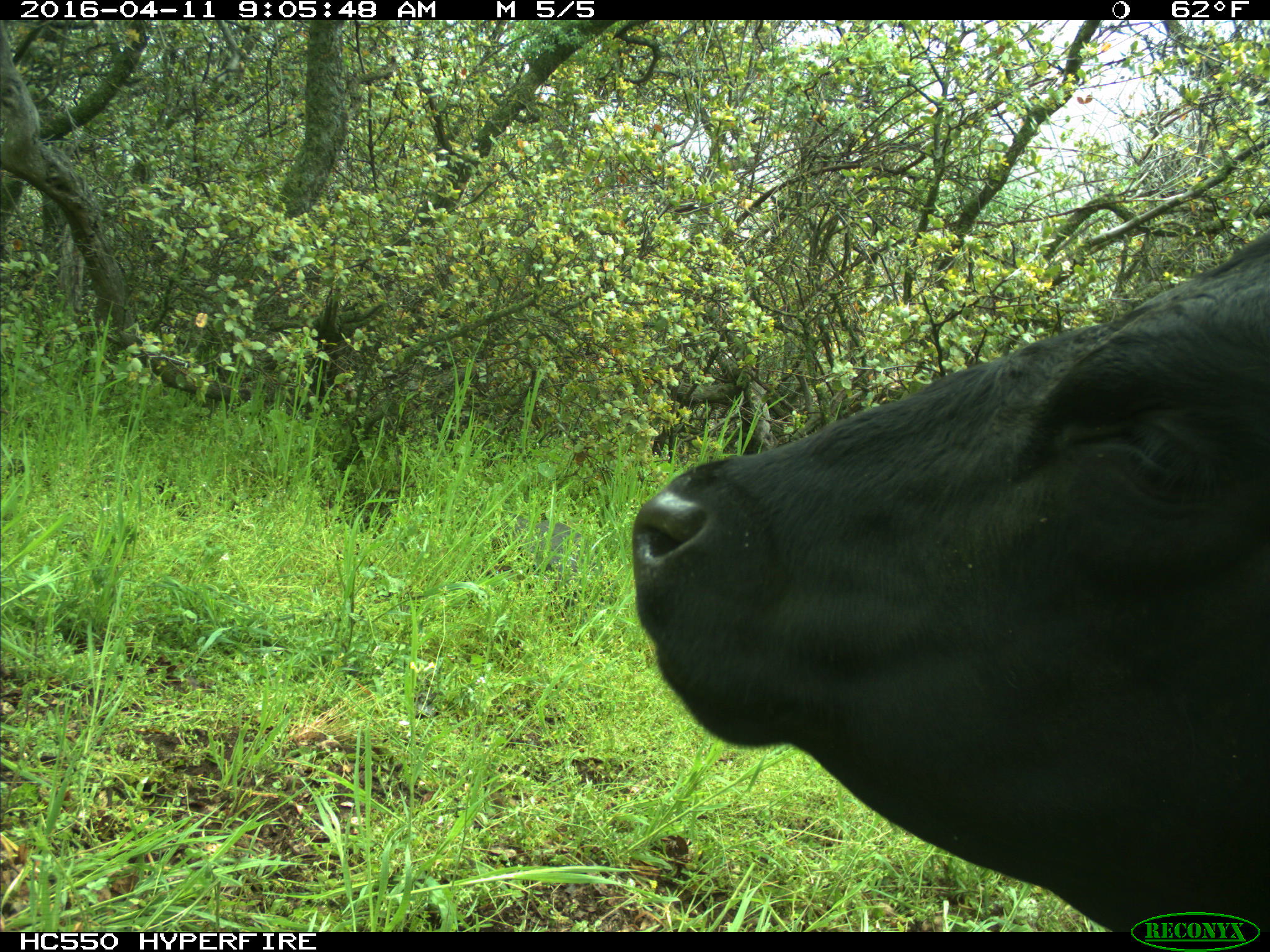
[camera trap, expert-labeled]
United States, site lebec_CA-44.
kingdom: Animalia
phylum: Chordata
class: Mammalia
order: Artiodactyla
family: Bovidae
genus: Bos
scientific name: Bos taurus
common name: domestic cow